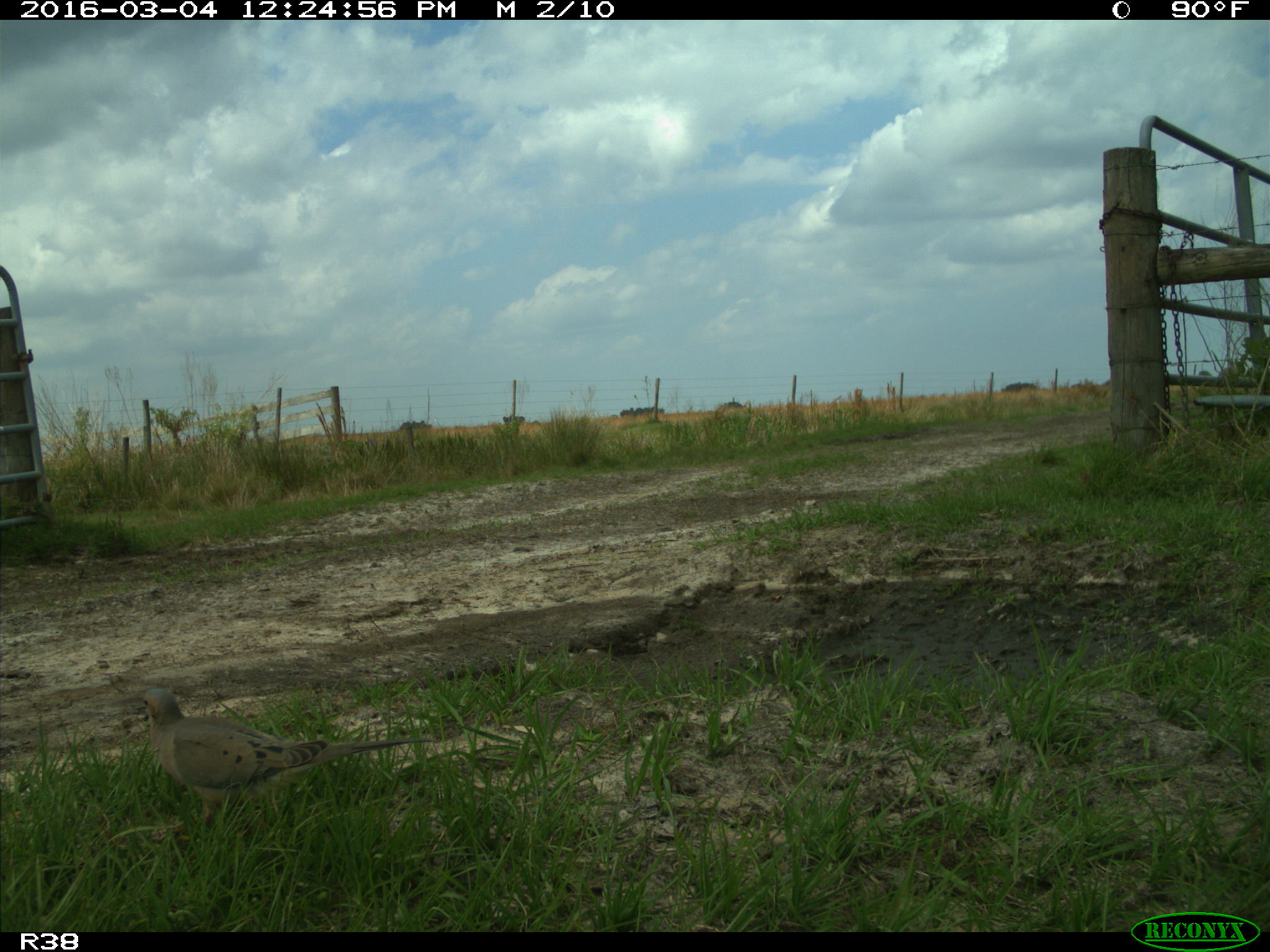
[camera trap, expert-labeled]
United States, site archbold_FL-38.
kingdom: Animalia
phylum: Chordata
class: Aves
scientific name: Aves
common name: birds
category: unidentified bird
Unidentified bird (birds) (Aves).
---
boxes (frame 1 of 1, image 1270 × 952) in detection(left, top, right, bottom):
animal: detection(139, 687, 437, 837)